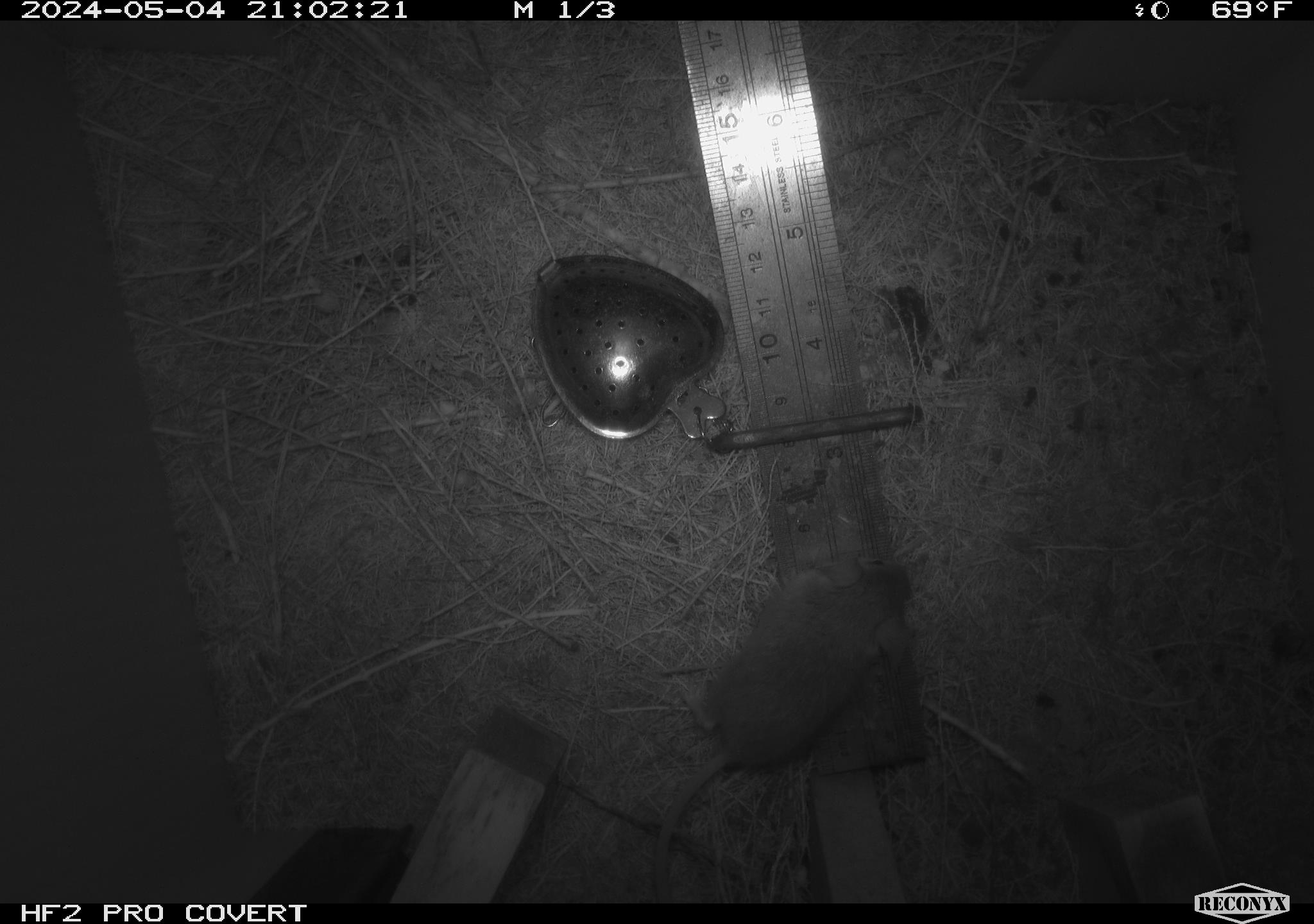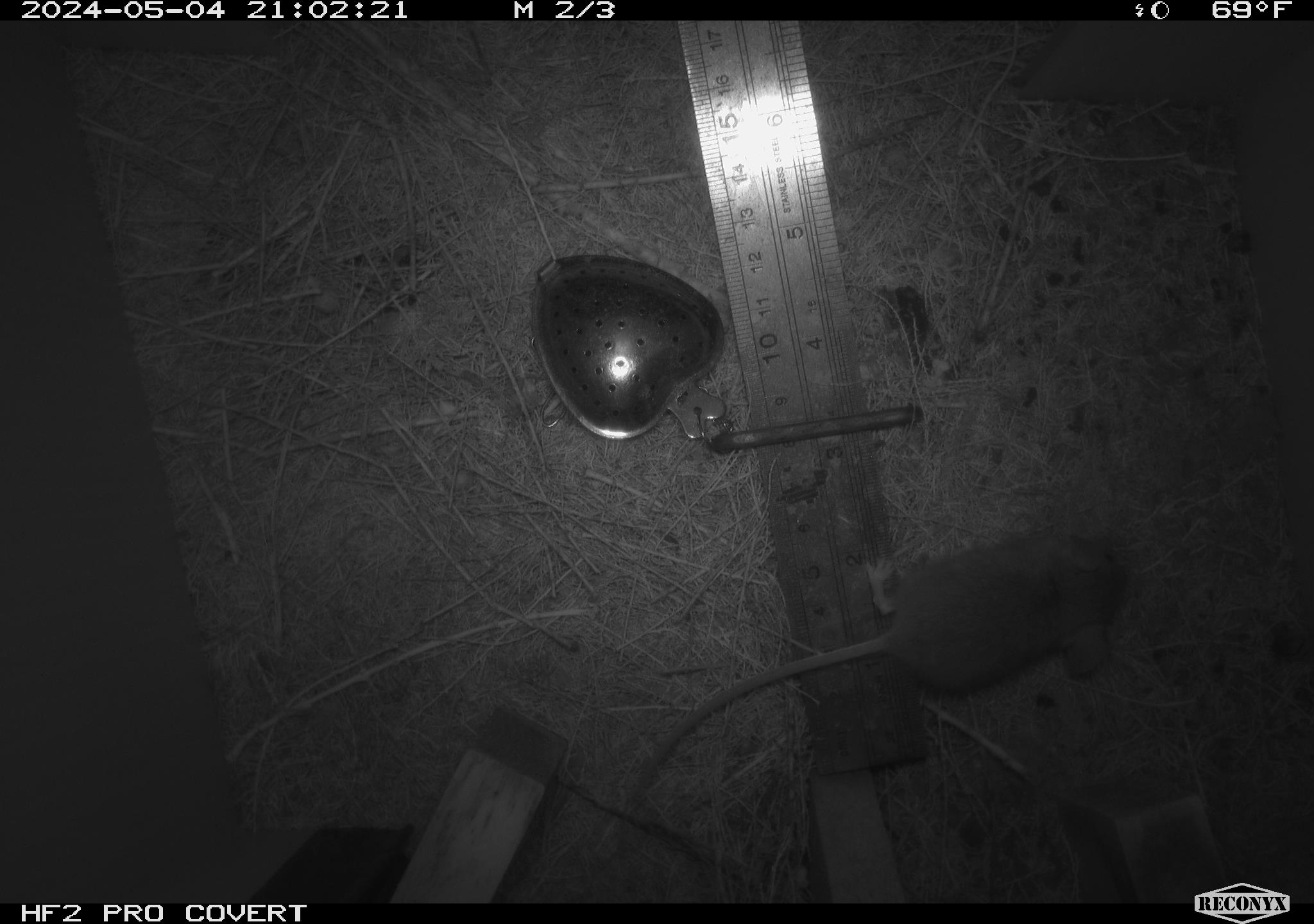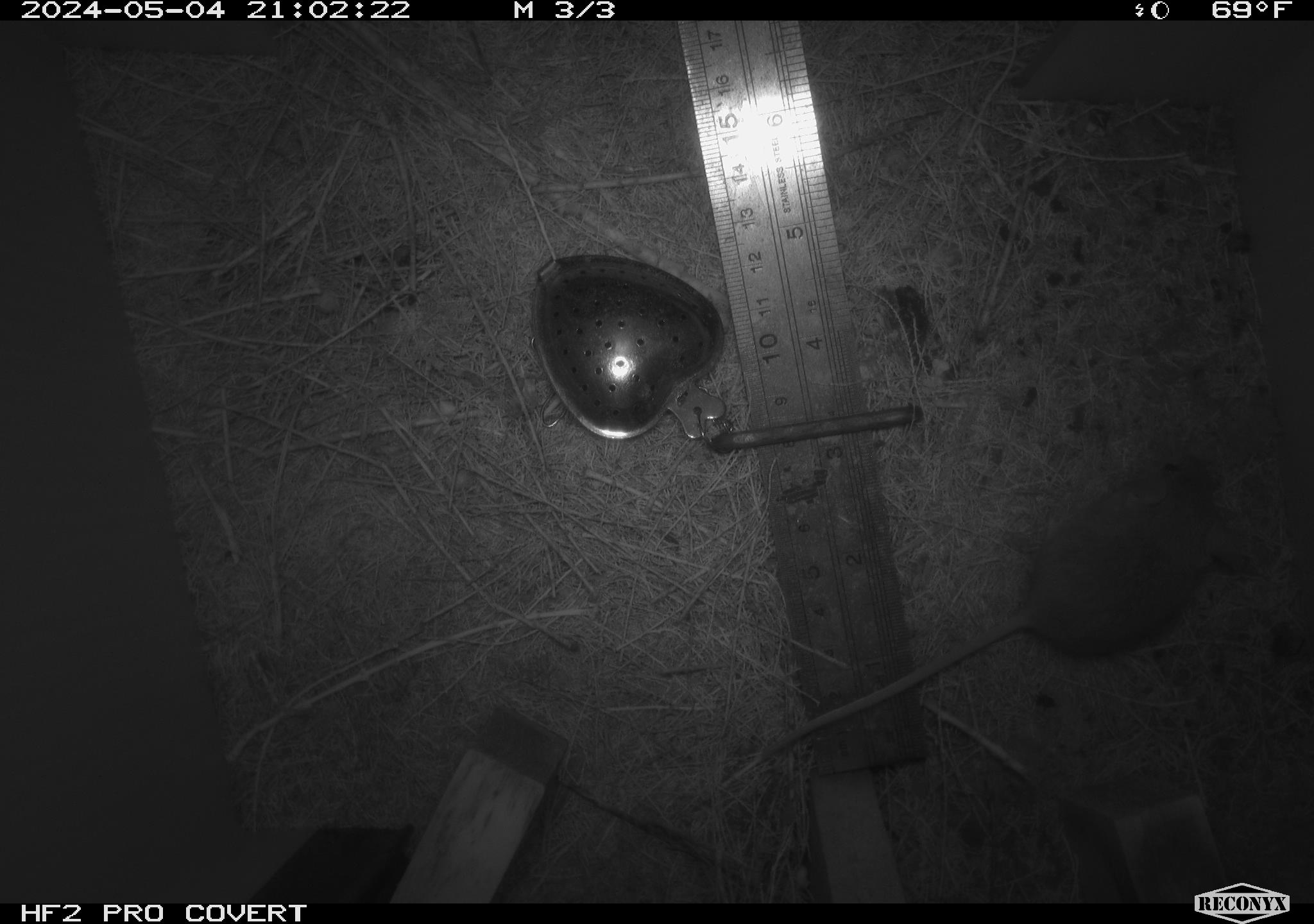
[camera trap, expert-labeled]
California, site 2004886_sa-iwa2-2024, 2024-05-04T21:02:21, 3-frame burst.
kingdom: Animalia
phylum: Chordata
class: Mammalia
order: Rodentia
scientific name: Rodentia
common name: mouse species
Mouse species (Rodentia).